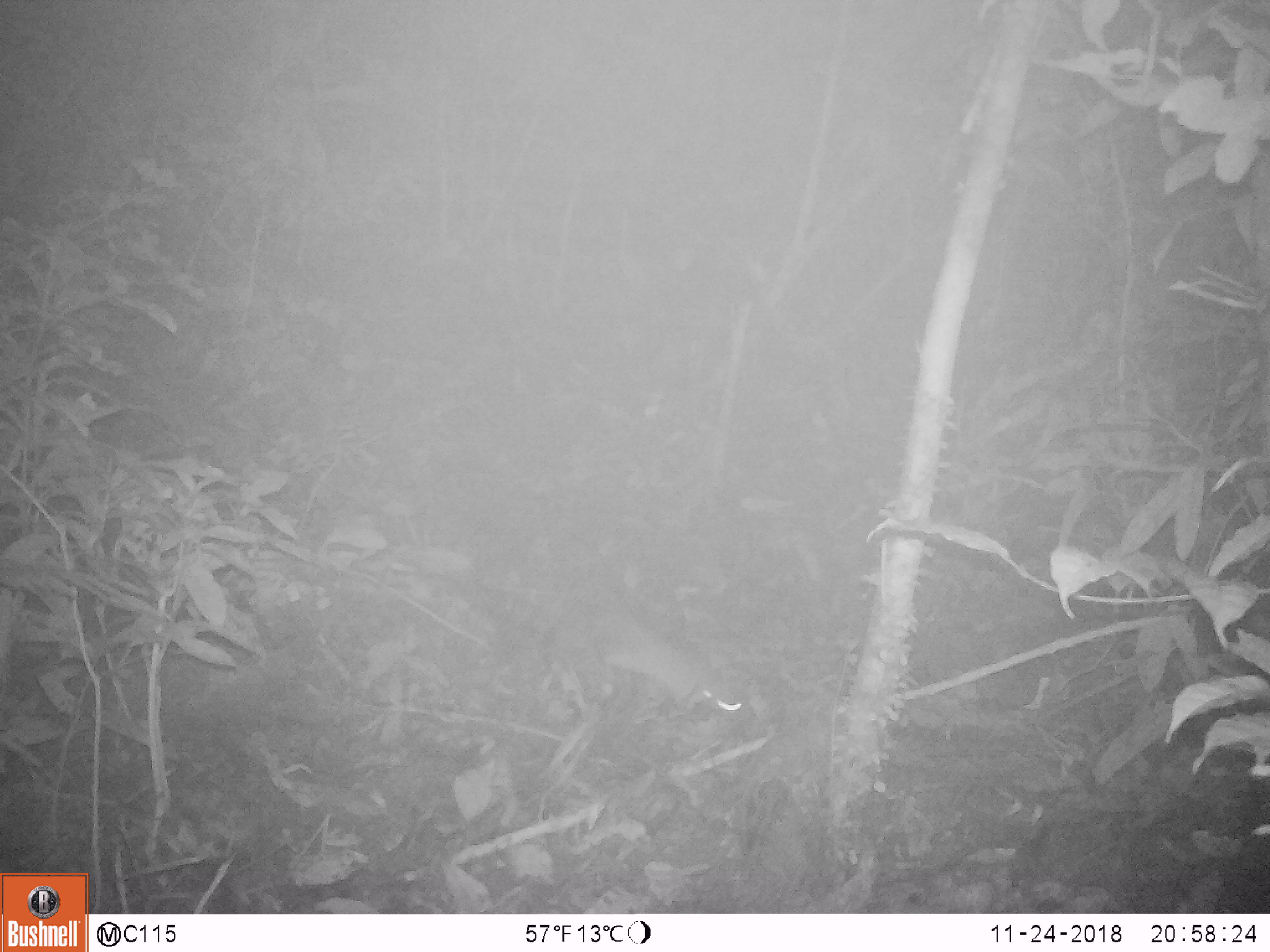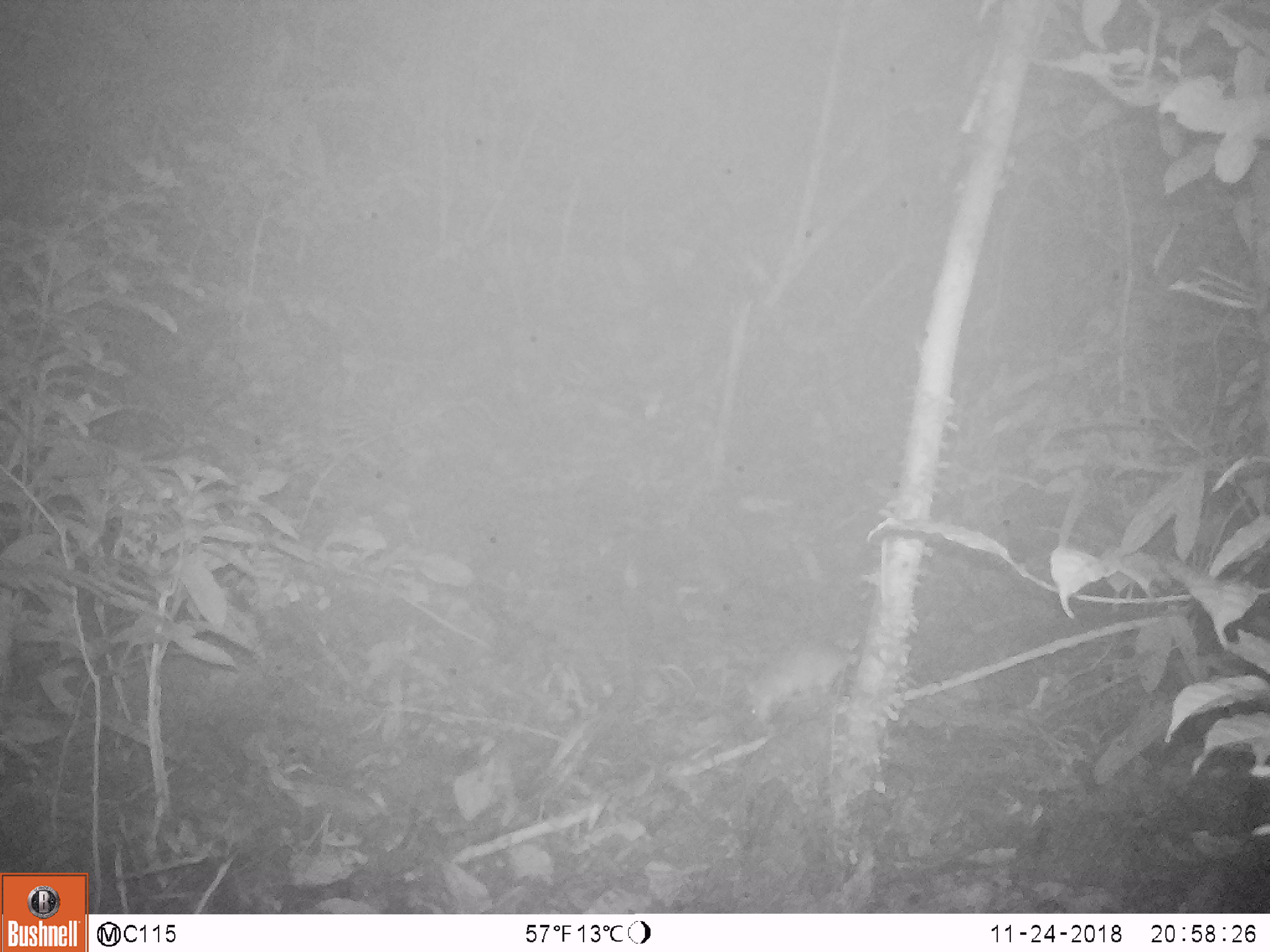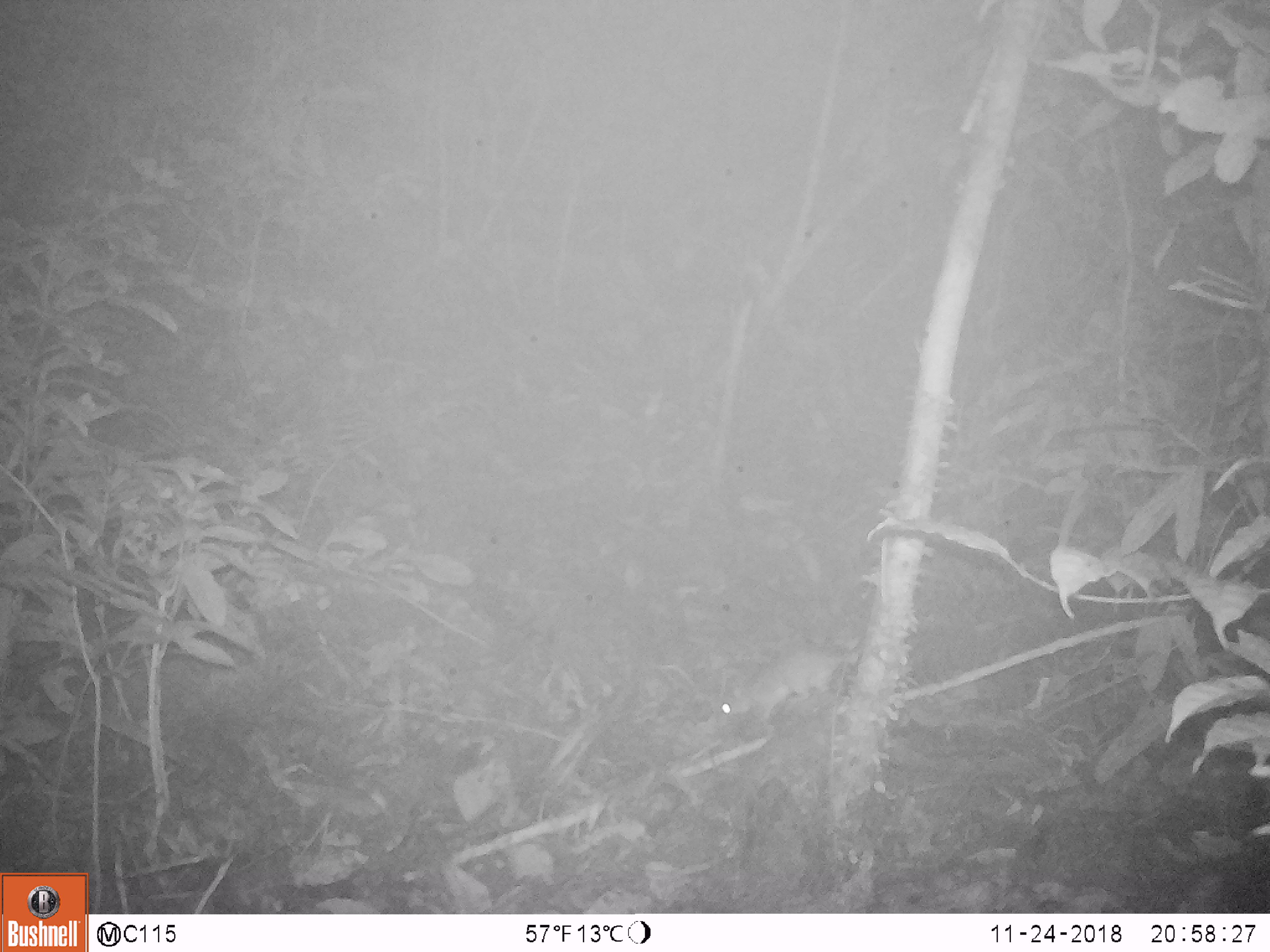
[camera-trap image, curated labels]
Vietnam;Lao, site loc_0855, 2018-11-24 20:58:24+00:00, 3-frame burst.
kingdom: Animalia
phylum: Chordata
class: Mammalia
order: Rodentia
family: Muridae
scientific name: Muridae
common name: old-world mice and rats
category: unidentified murid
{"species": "unidentified murid (old-world mice and rats) (Muridae)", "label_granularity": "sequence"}